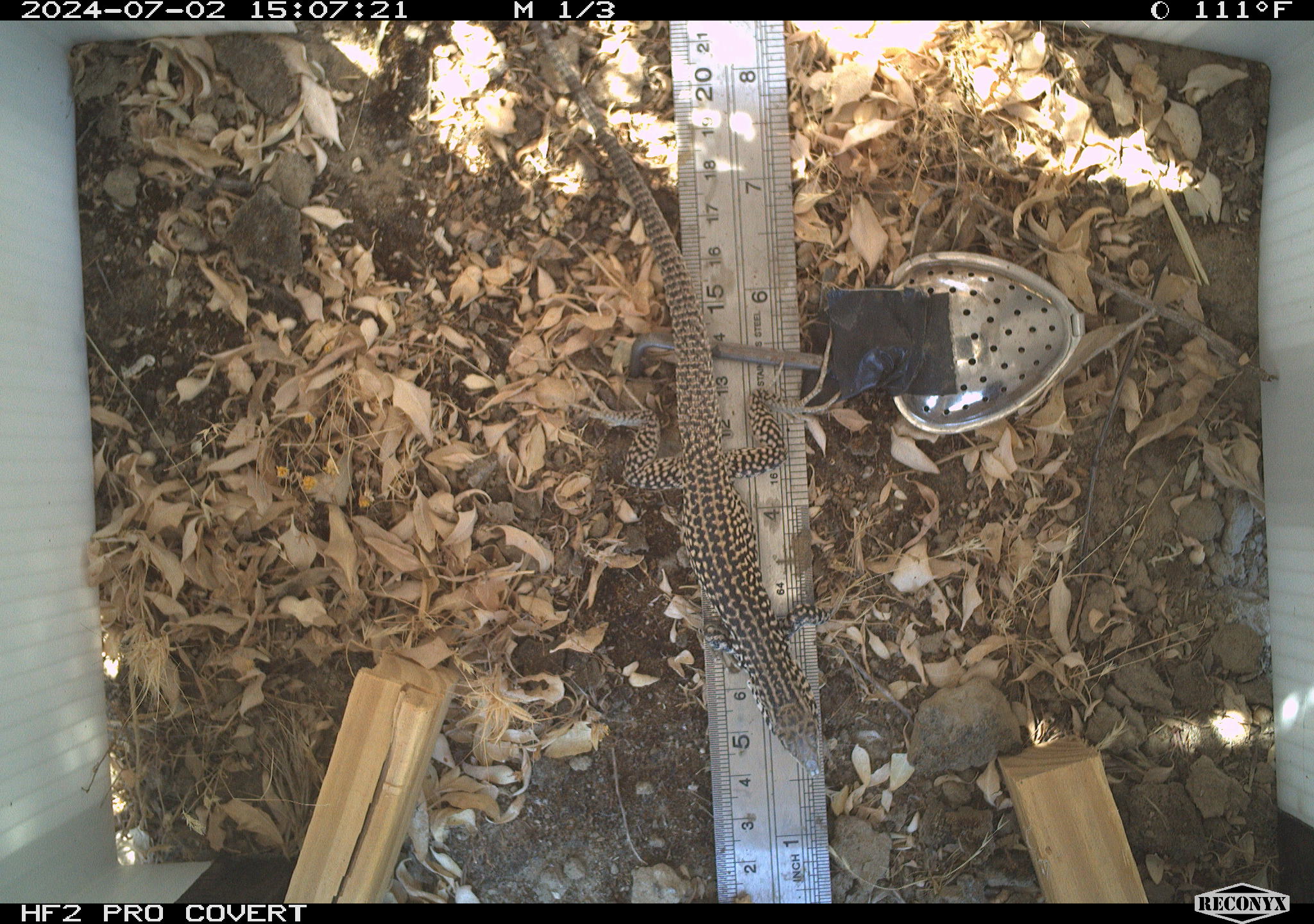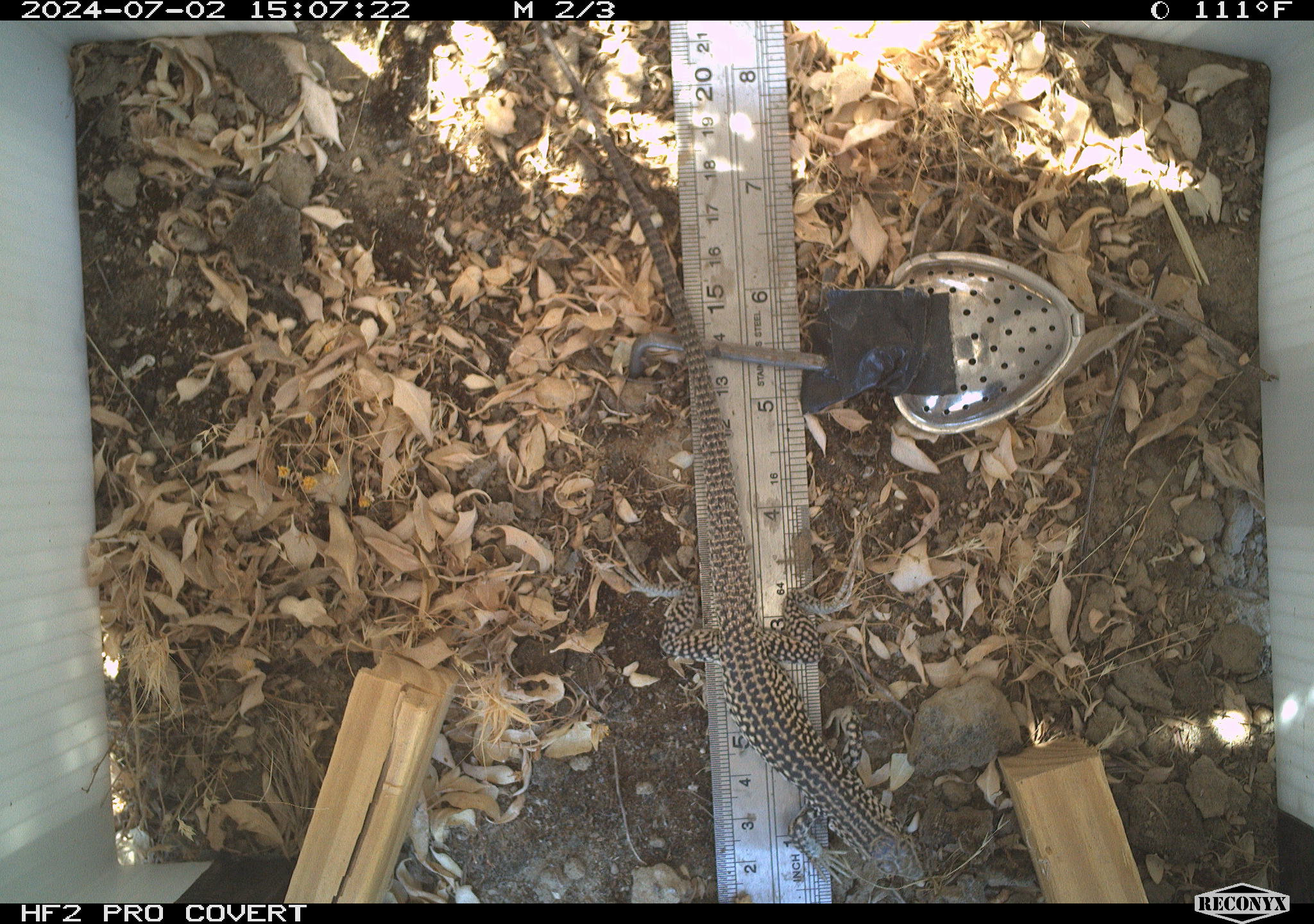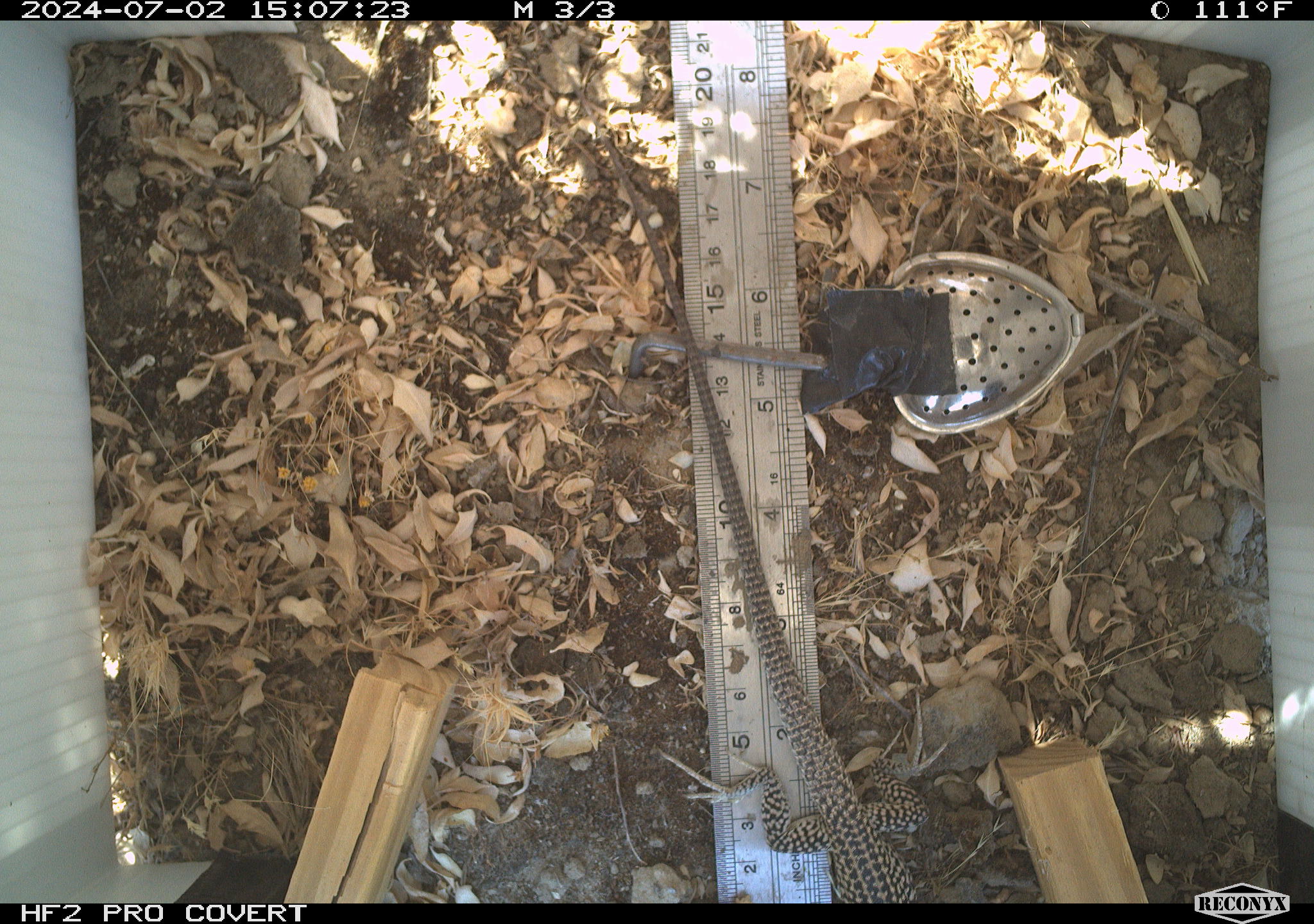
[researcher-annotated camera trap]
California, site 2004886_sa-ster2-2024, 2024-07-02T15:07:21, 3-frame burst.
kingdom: Animalia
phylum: Chordata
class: Reptilia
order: Squamata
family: Teiidae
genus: Aspidoscelis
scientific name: Aspidoscelis tigris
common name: western whiptail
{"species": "western whiptail (Aspidoscelis tigris)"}